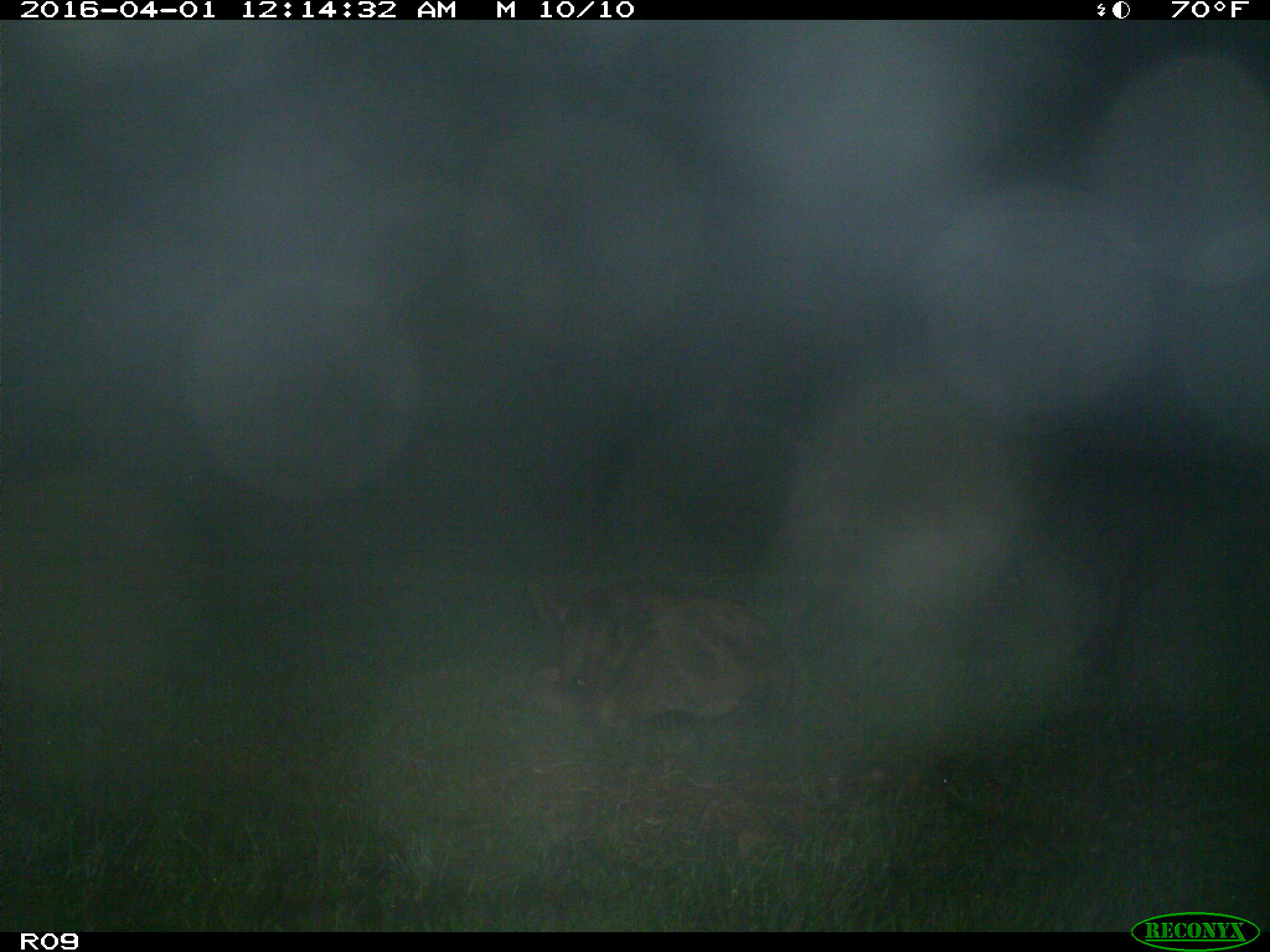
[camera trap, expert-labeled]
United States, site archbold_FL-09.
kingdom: Animalia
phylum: Chordata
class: Mammalia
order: Artiodactyla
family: Bovidae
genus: Bos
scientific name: Bos taurus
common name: domestic cow